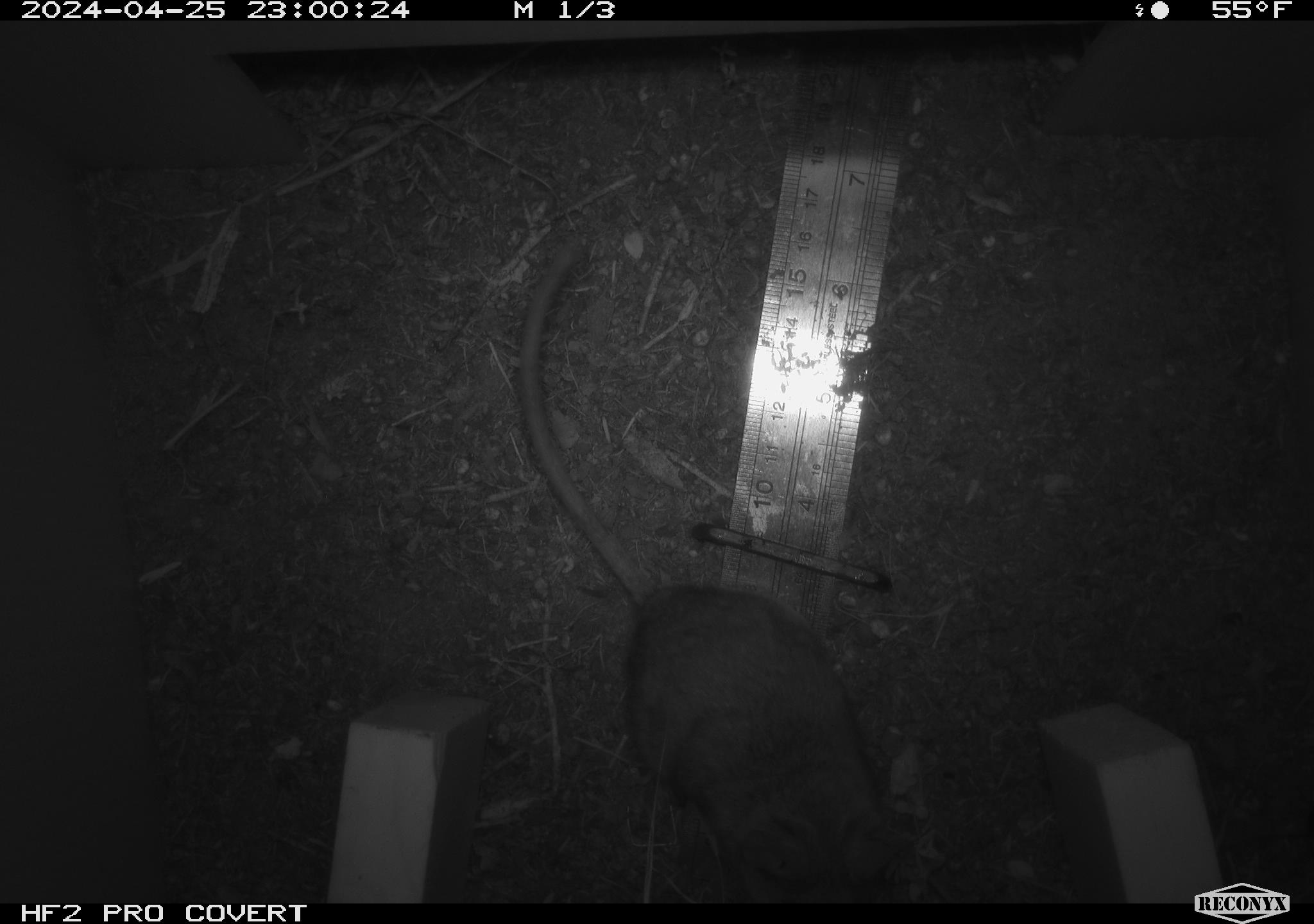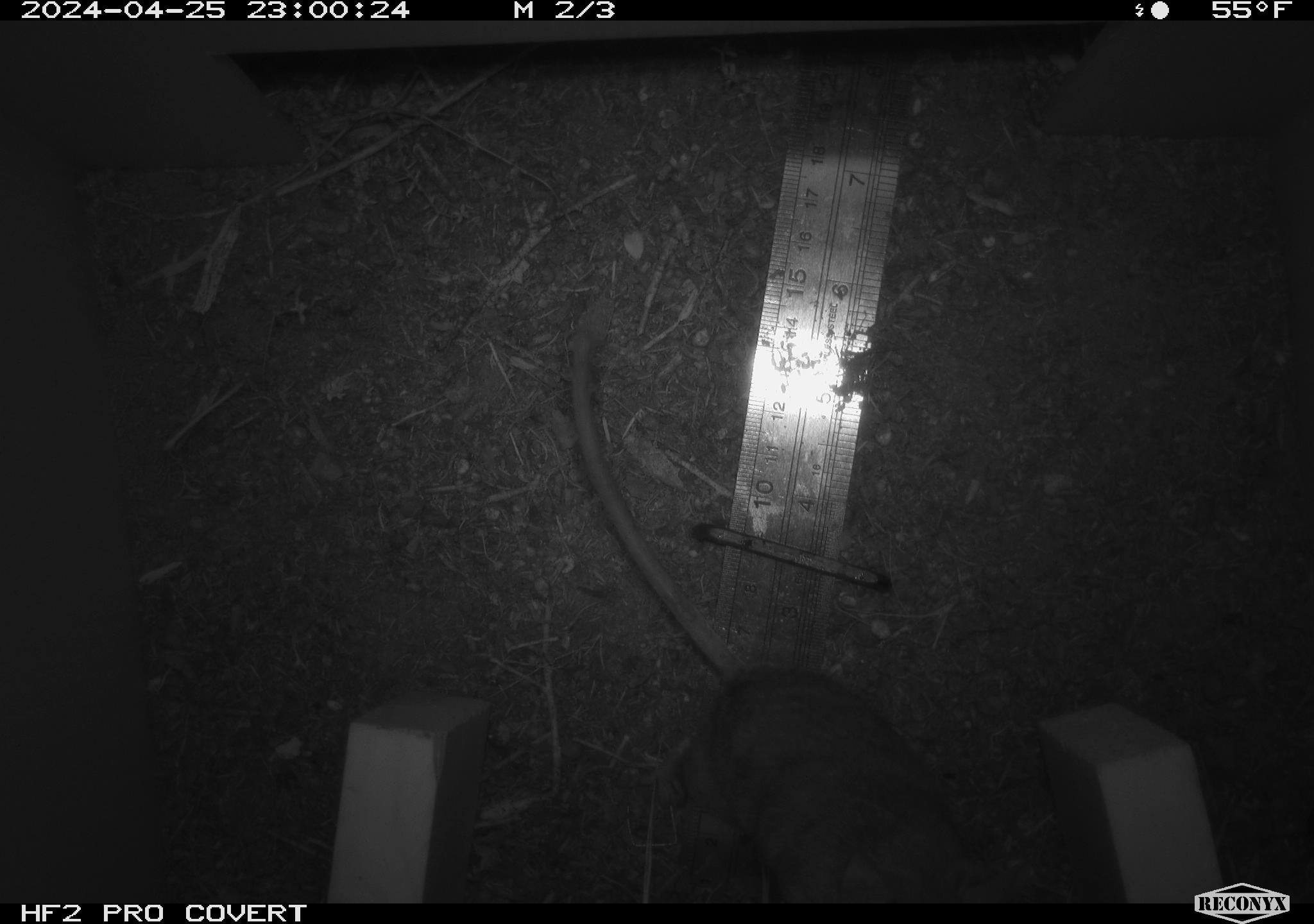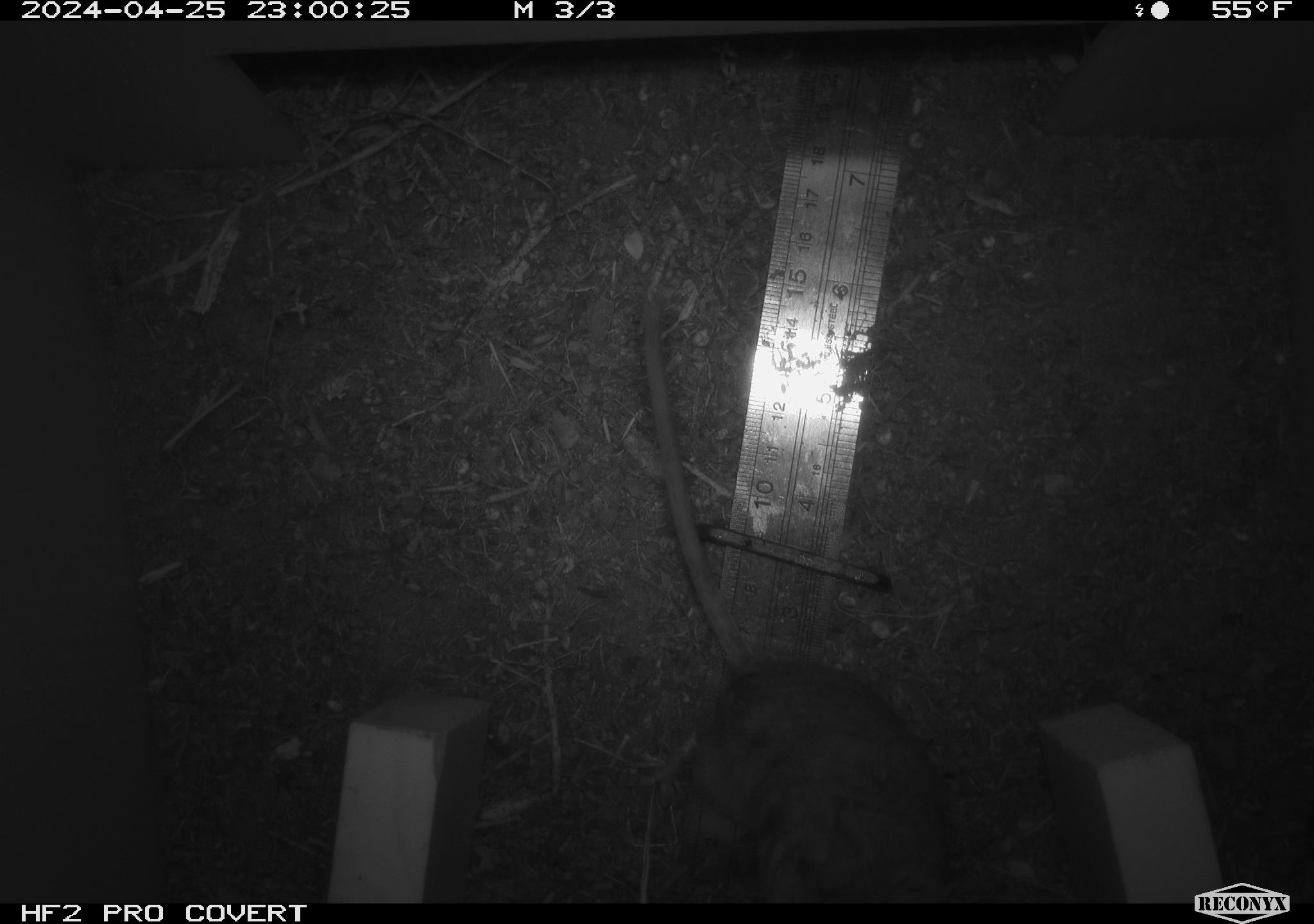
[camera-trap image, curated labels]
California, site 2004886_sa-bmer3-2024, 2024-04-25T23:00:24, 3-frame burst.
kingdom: Animalia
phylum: Chordata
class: Mammalia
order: Rodentia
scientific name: Rodentia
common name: mouse species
Mouse species (Rodentia).